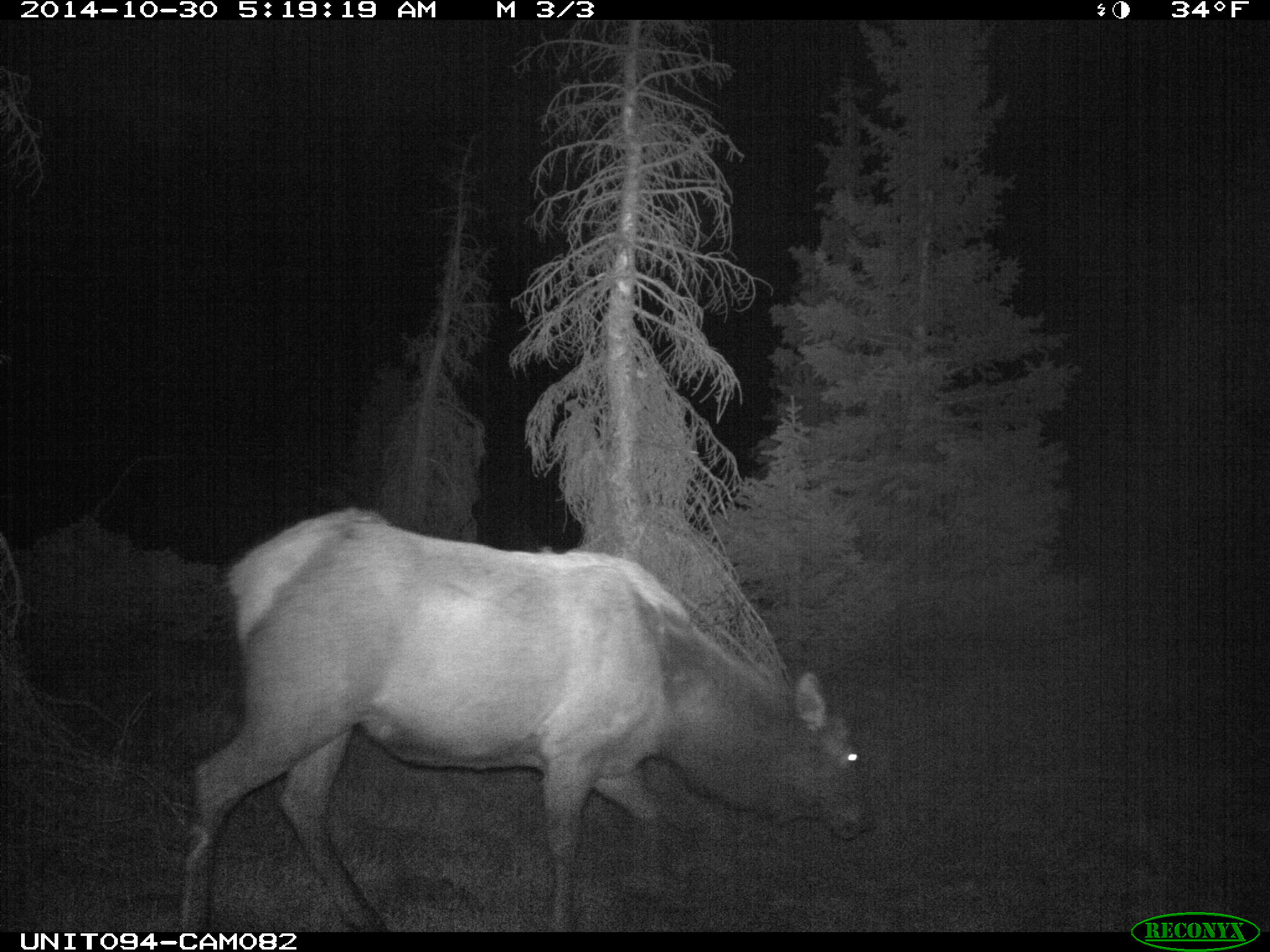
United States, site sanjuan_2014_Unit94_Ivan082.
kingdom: Animalia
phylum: Chordata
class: Mammalia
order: Artiodactyla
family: Cervidae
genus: Cervus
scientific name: Cervus elaphus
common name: red deer